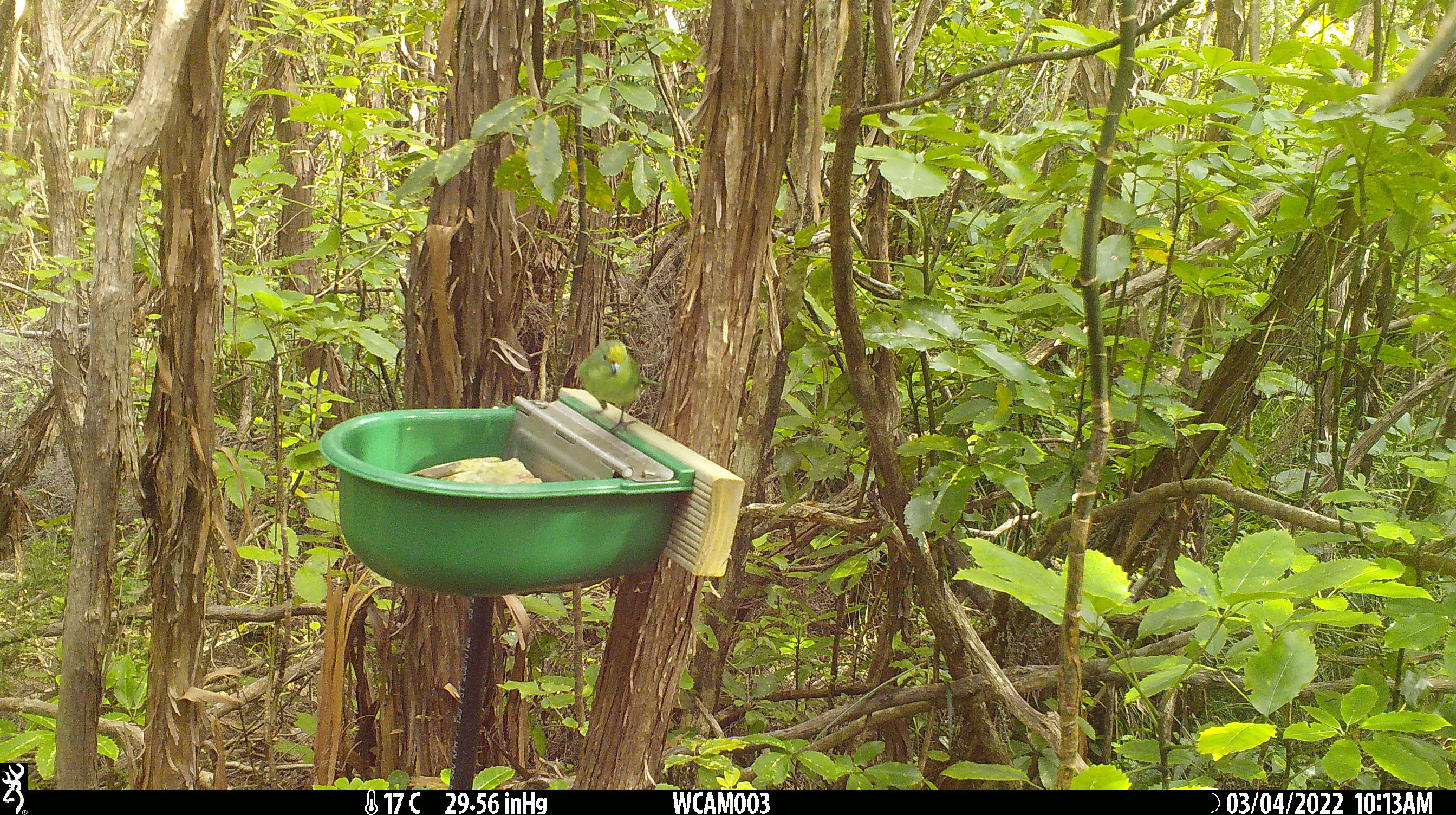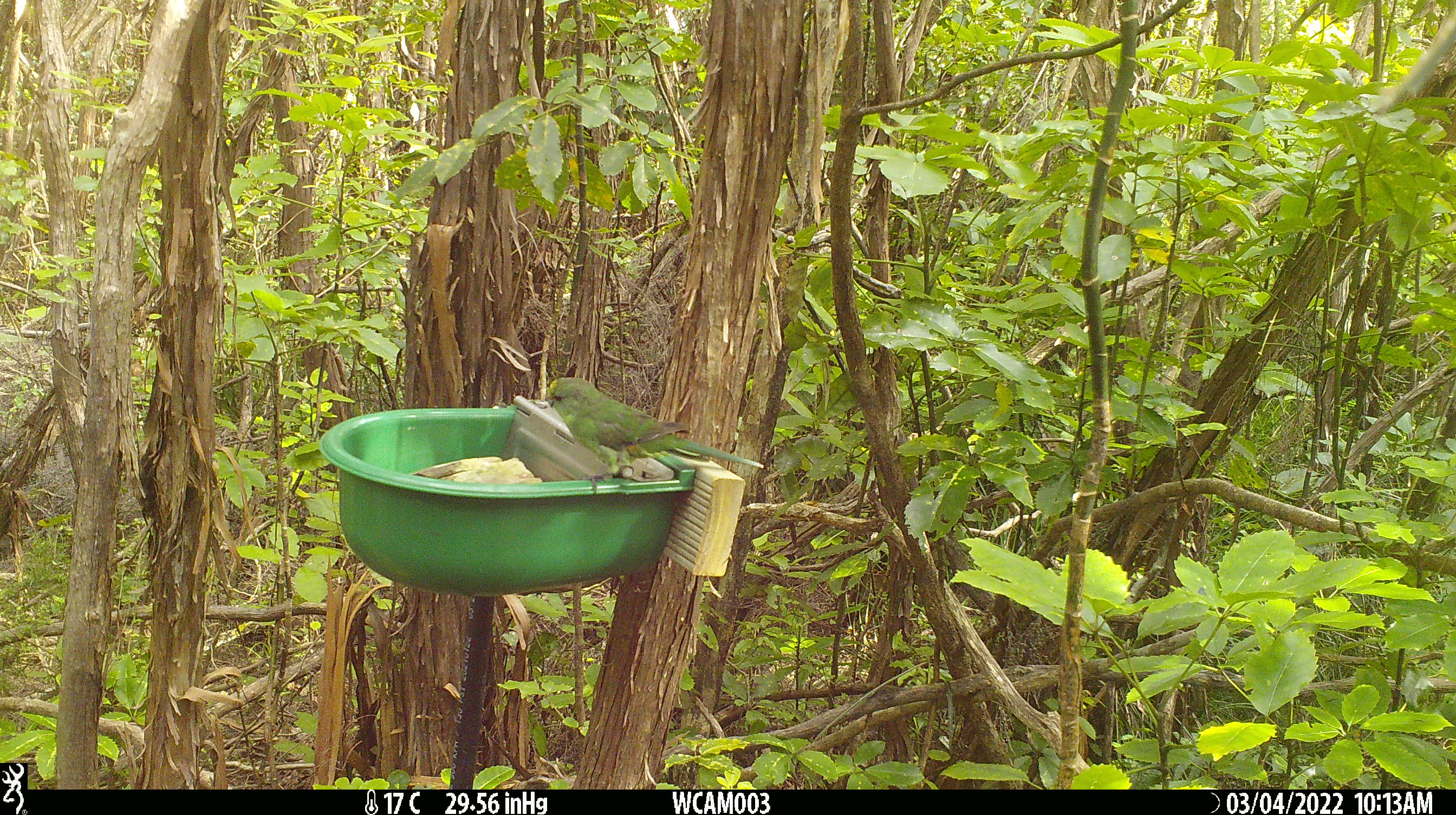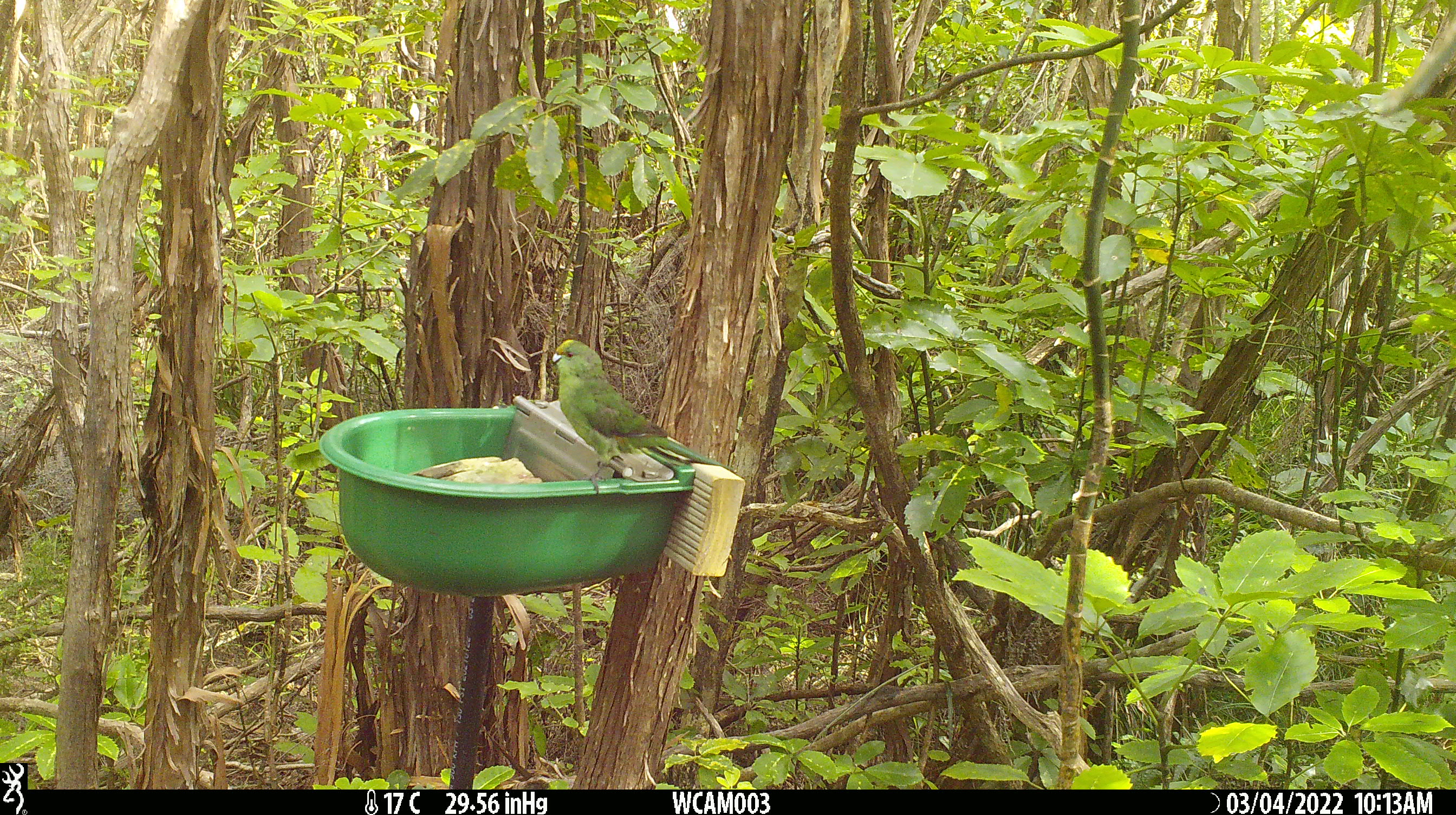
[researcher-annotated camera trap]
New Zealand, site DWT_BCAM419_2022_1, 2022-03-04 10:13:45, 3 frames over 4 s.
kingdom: Animalia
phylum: Chordata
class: Aves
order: Psittaciformes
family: Psittaculidae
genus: Cyanoramphus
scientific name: Cyanoramphus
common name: parakeet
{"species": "parakeet (Cyanoramphus)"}